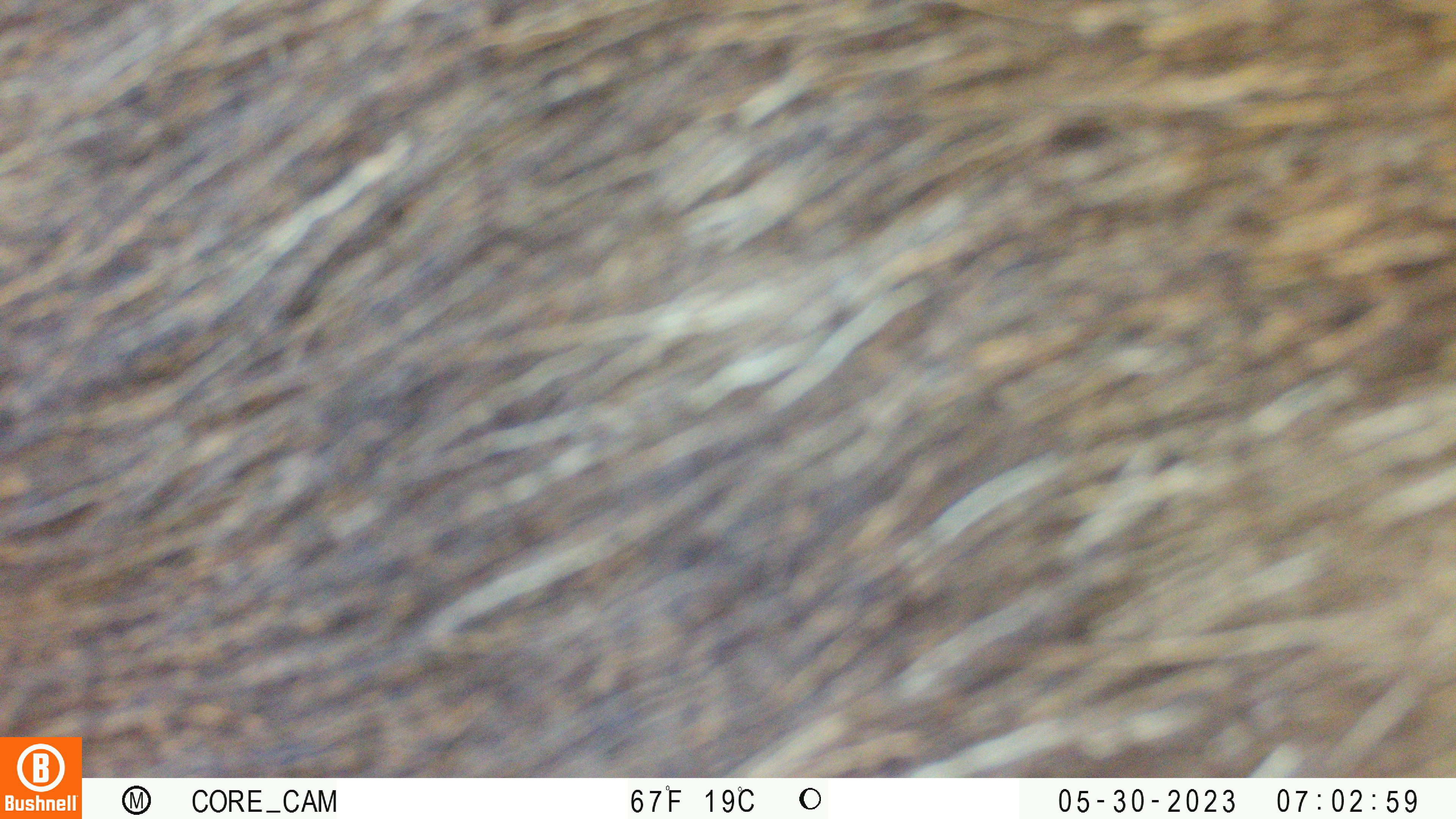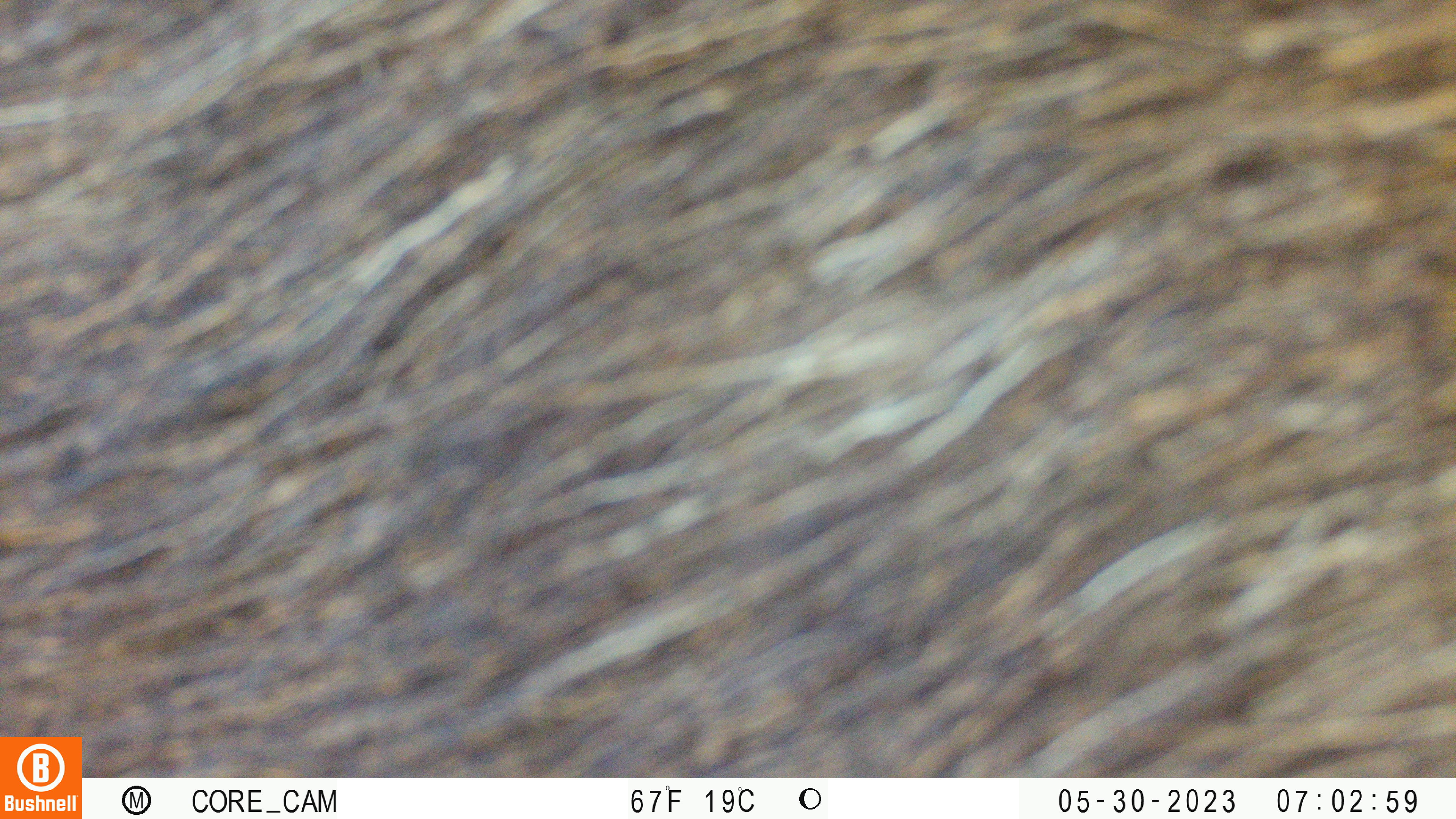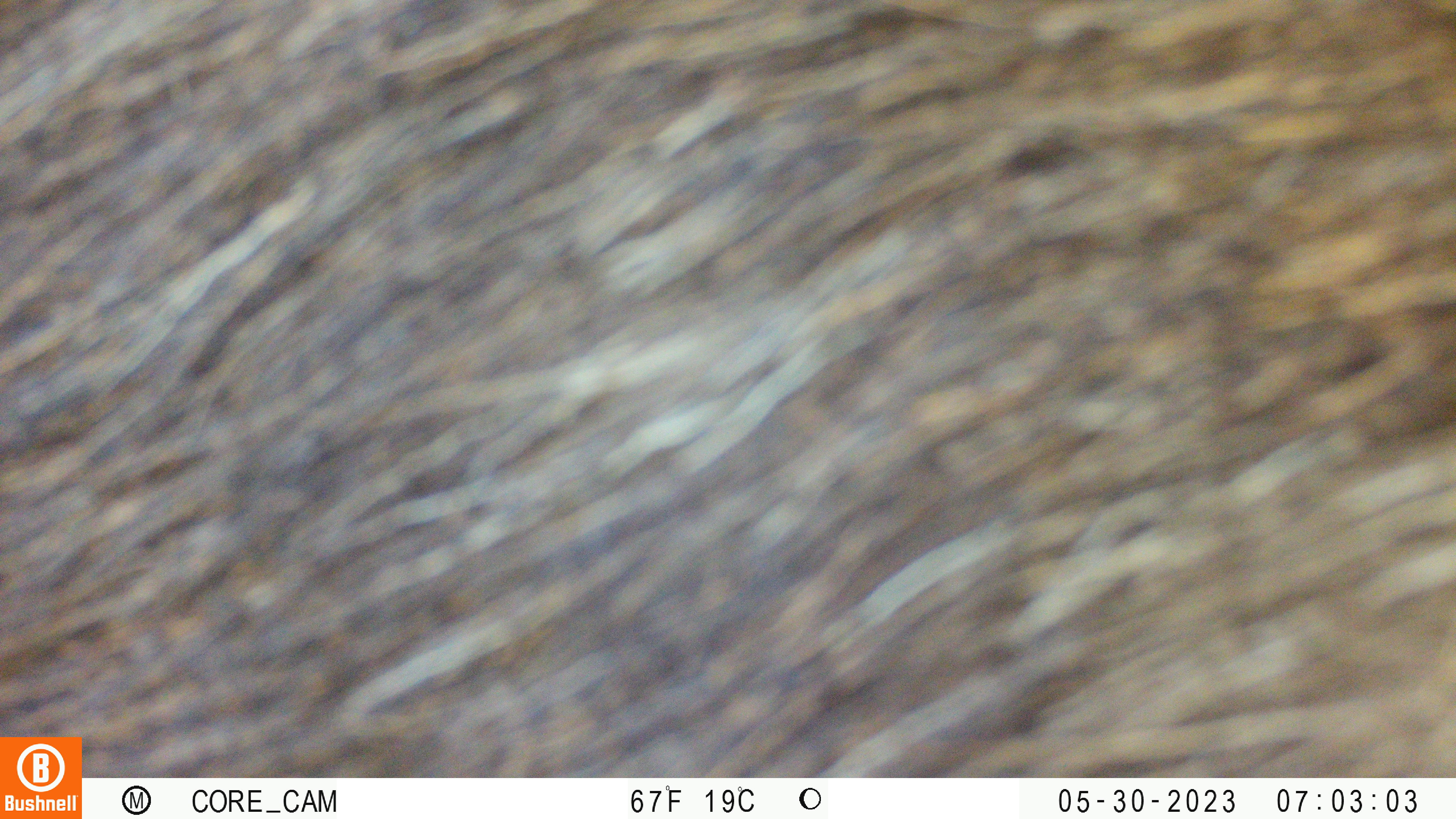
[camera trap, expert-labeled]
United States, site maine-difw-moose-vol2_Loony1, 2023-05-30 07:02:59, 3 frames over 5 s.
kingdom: Animalia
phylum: Chordata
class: Mammalia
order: Artiodactyla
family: Cervidae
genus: Alces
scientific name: Alces alces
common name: moose